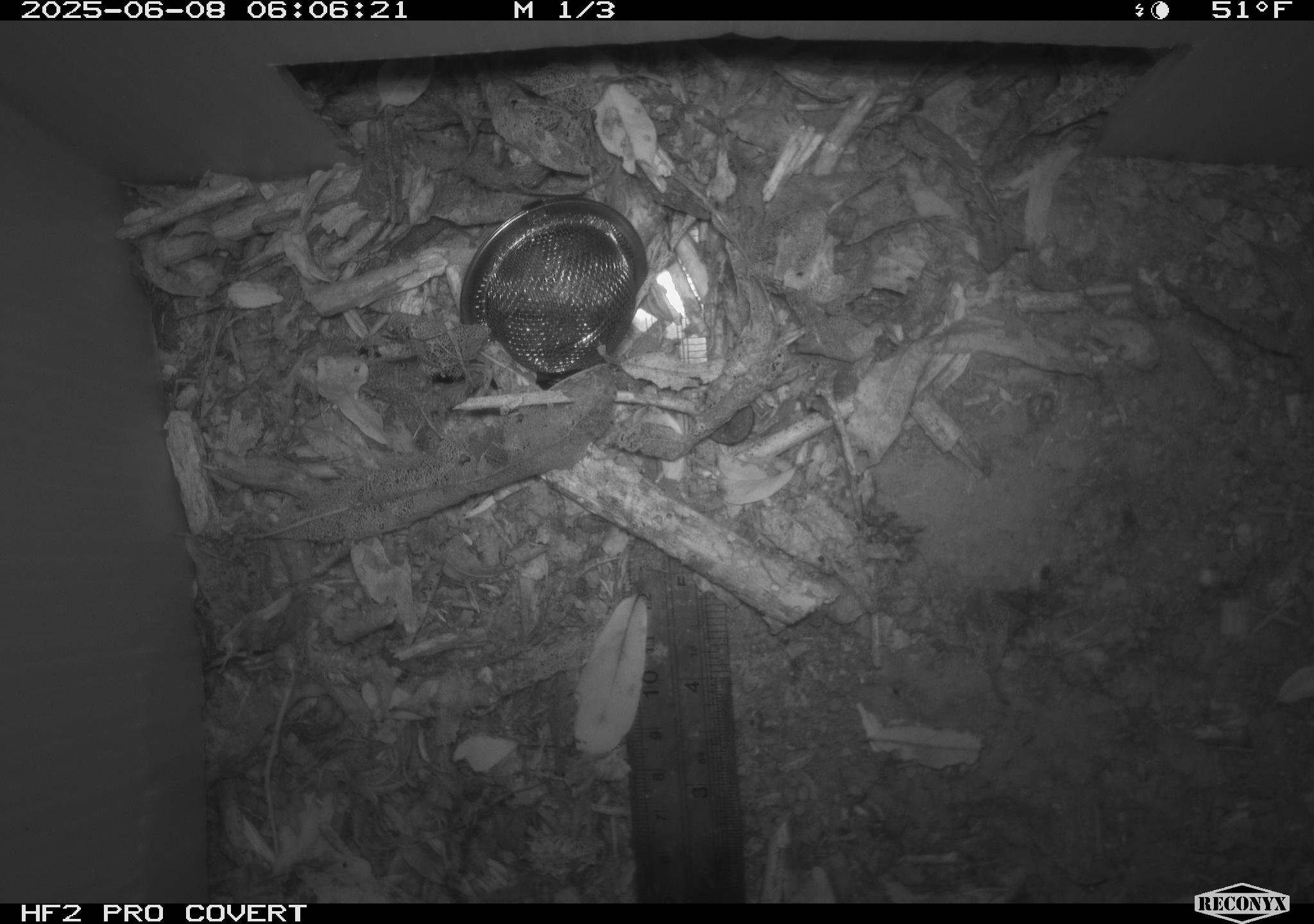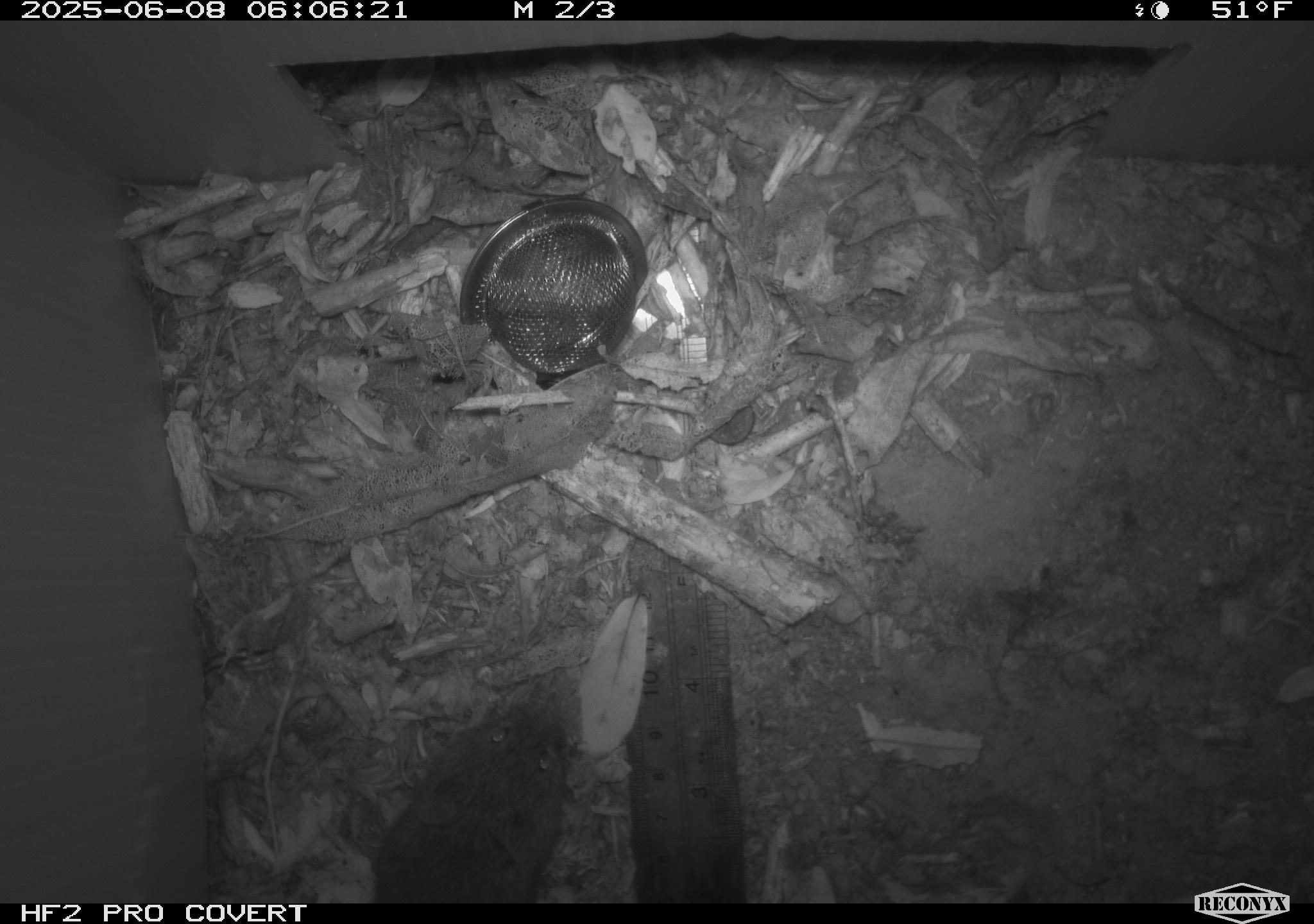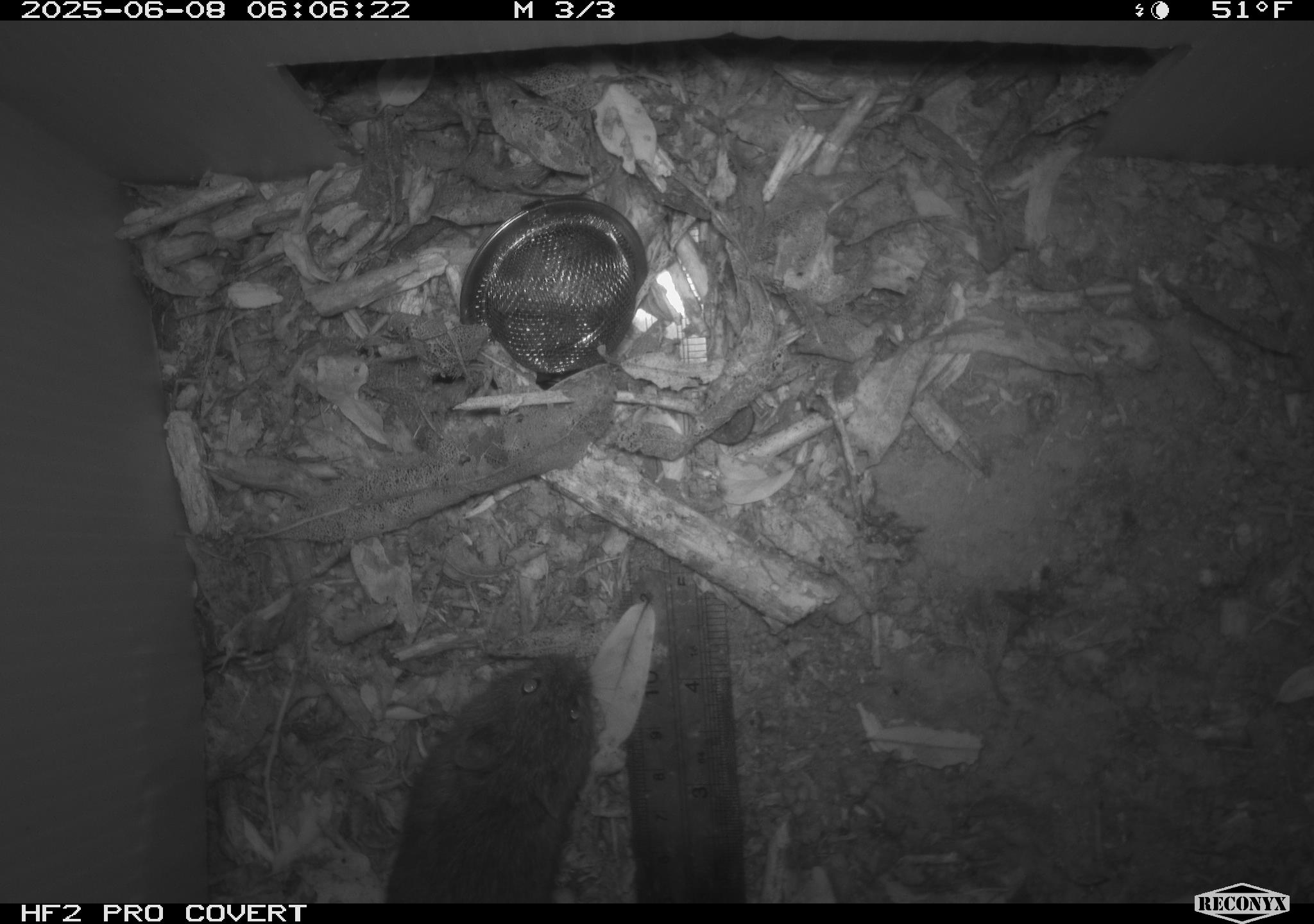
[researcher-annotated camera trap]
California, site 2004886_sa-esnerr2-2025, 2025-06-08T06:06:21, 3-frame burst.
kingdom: Animalia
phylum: Chordata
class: Mammalia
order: Rodentia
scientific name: Rodentia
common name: rodent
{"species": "rodent (Rodentia)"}